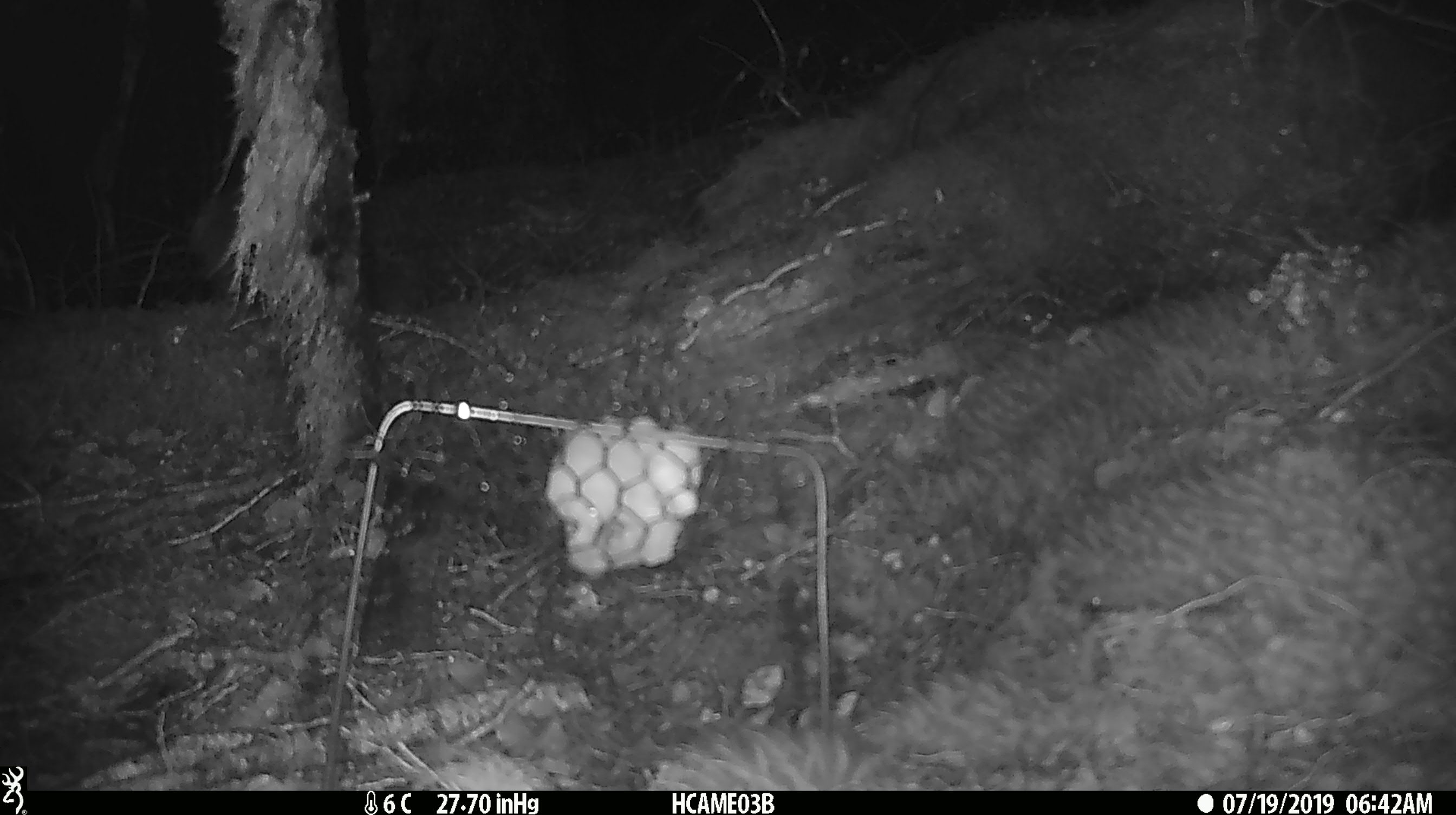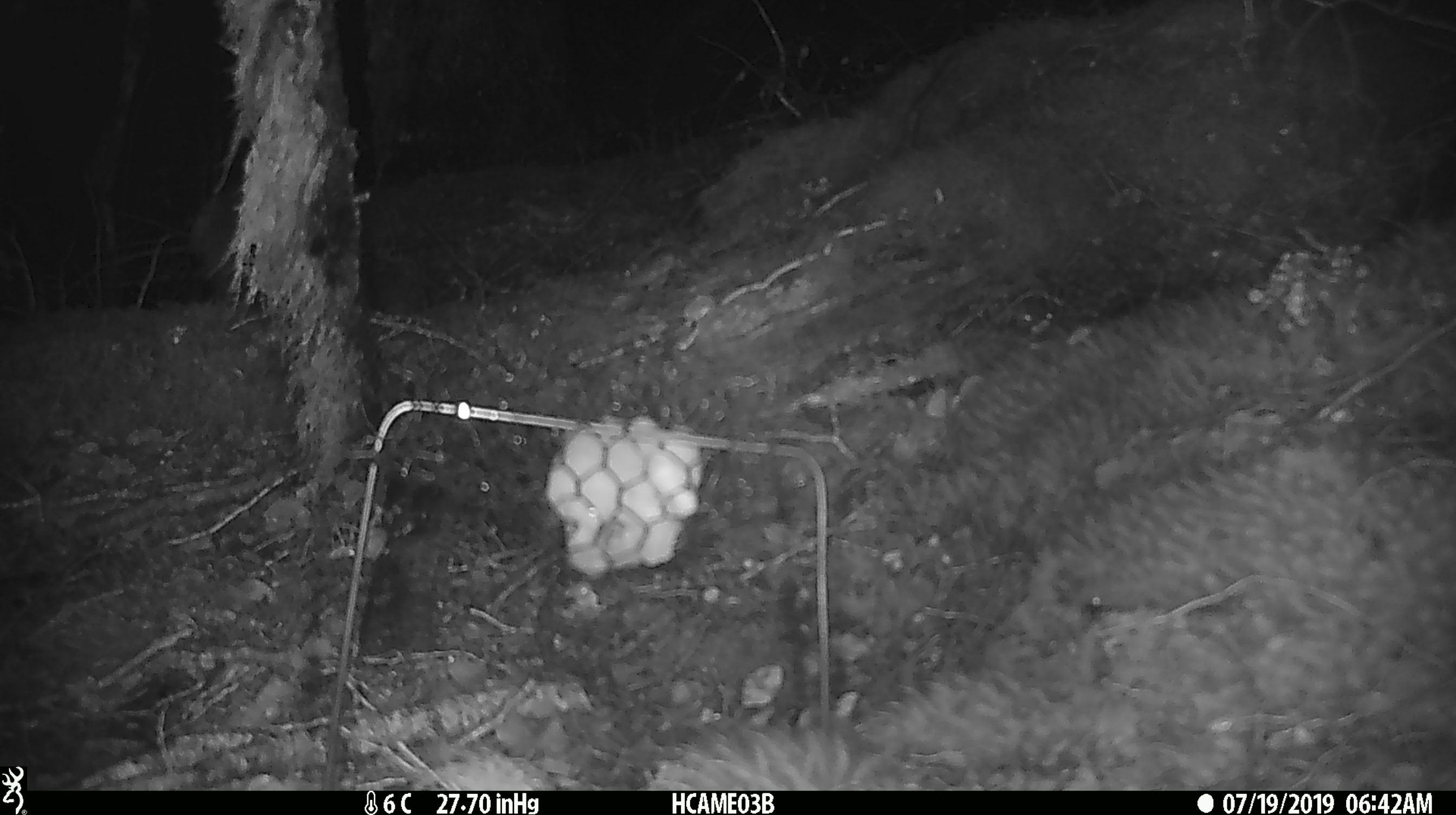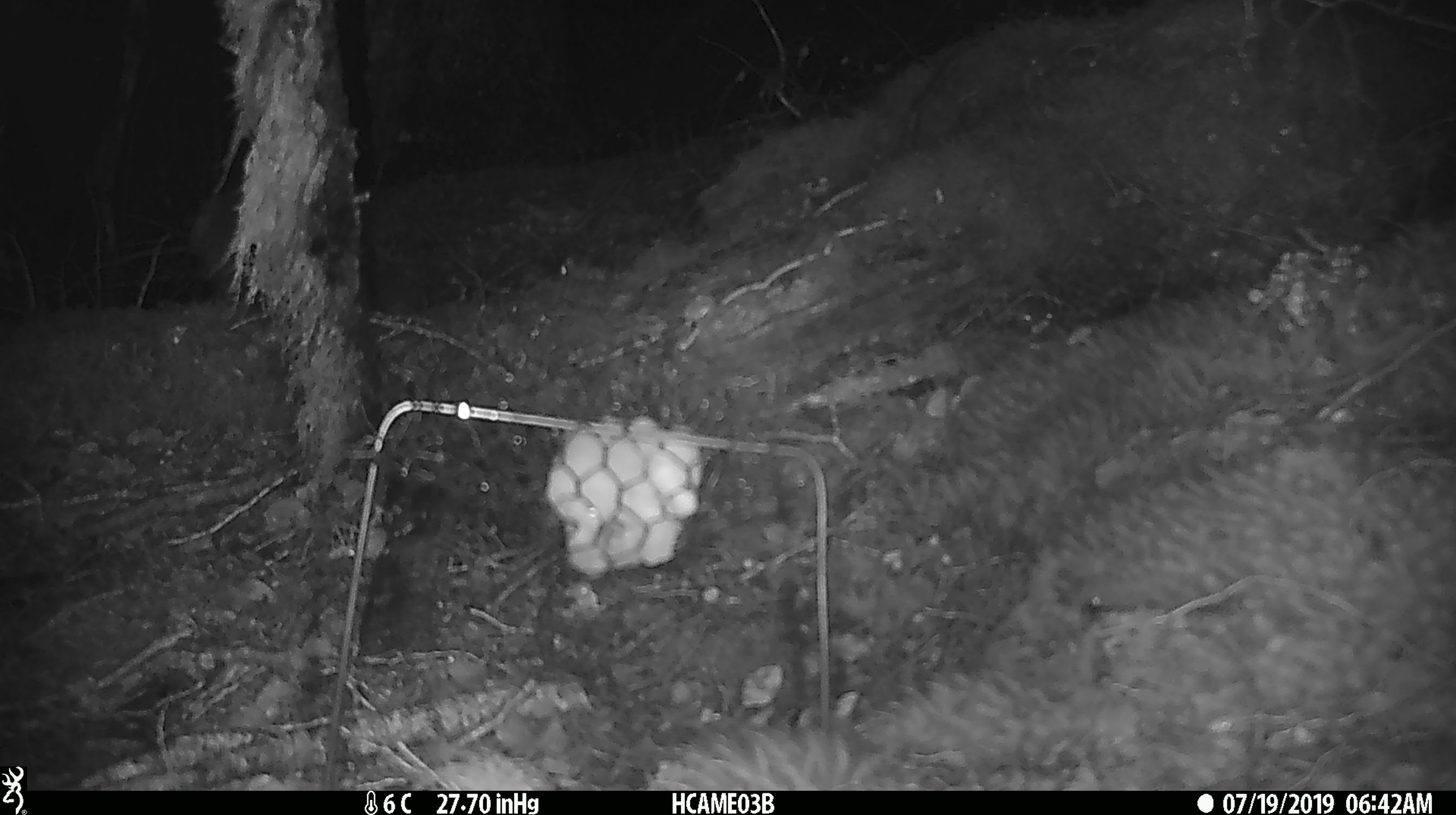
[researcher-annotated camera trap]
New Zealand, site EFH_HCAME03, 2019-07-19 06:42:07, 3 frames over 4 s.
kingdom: Animalia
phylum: Chordata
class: Mammalia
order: Rodentia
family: Muridae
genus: Mus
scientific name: Mus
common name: mouse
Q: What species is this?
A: Mouse (Mus).